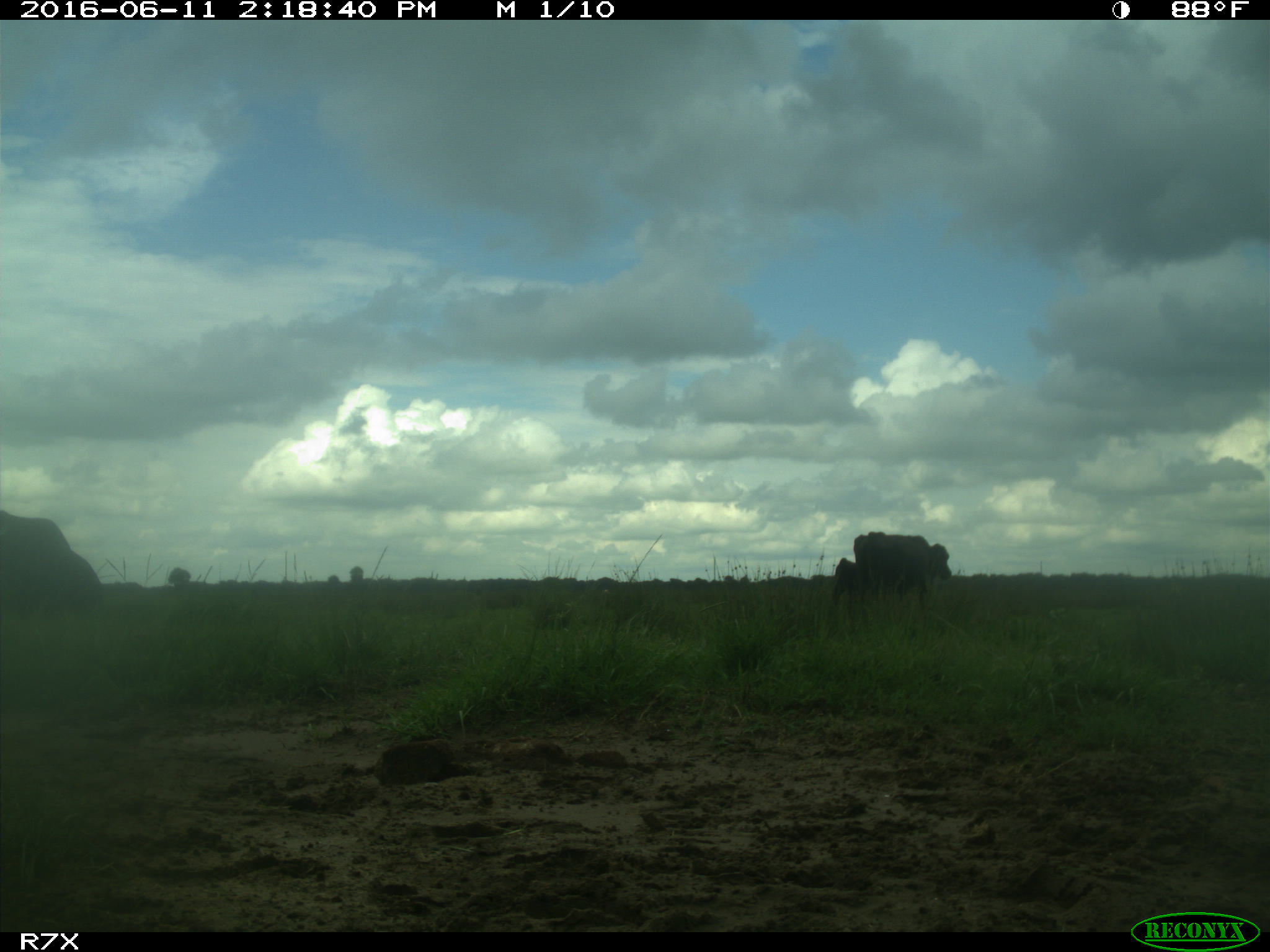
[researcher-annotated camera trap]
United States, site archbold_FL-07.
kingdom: Animalia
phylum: Chordata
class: Mammalia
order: Artiodactyla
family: Bovidae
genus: Bos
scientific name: Bos taurus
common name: domestic cow